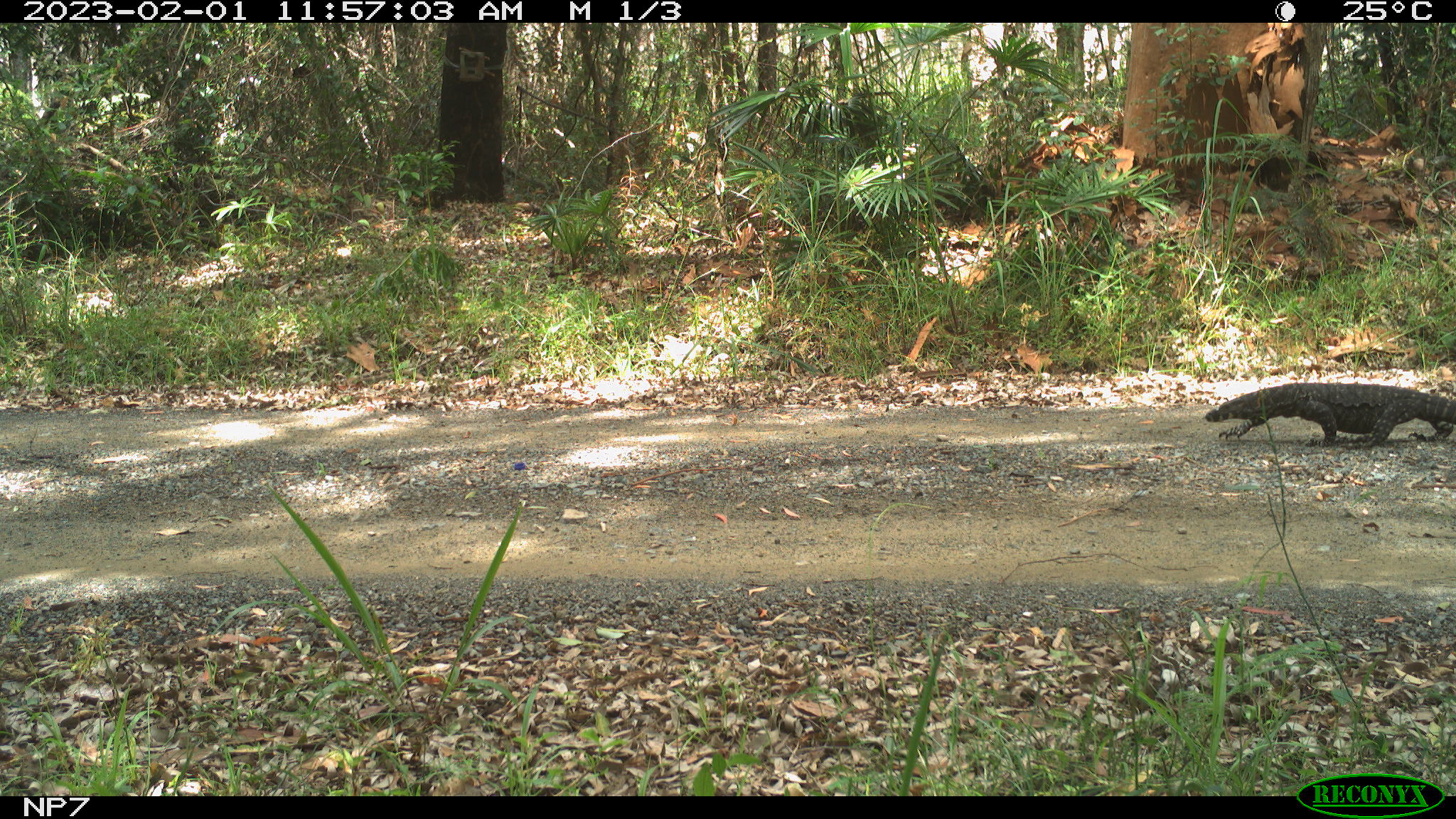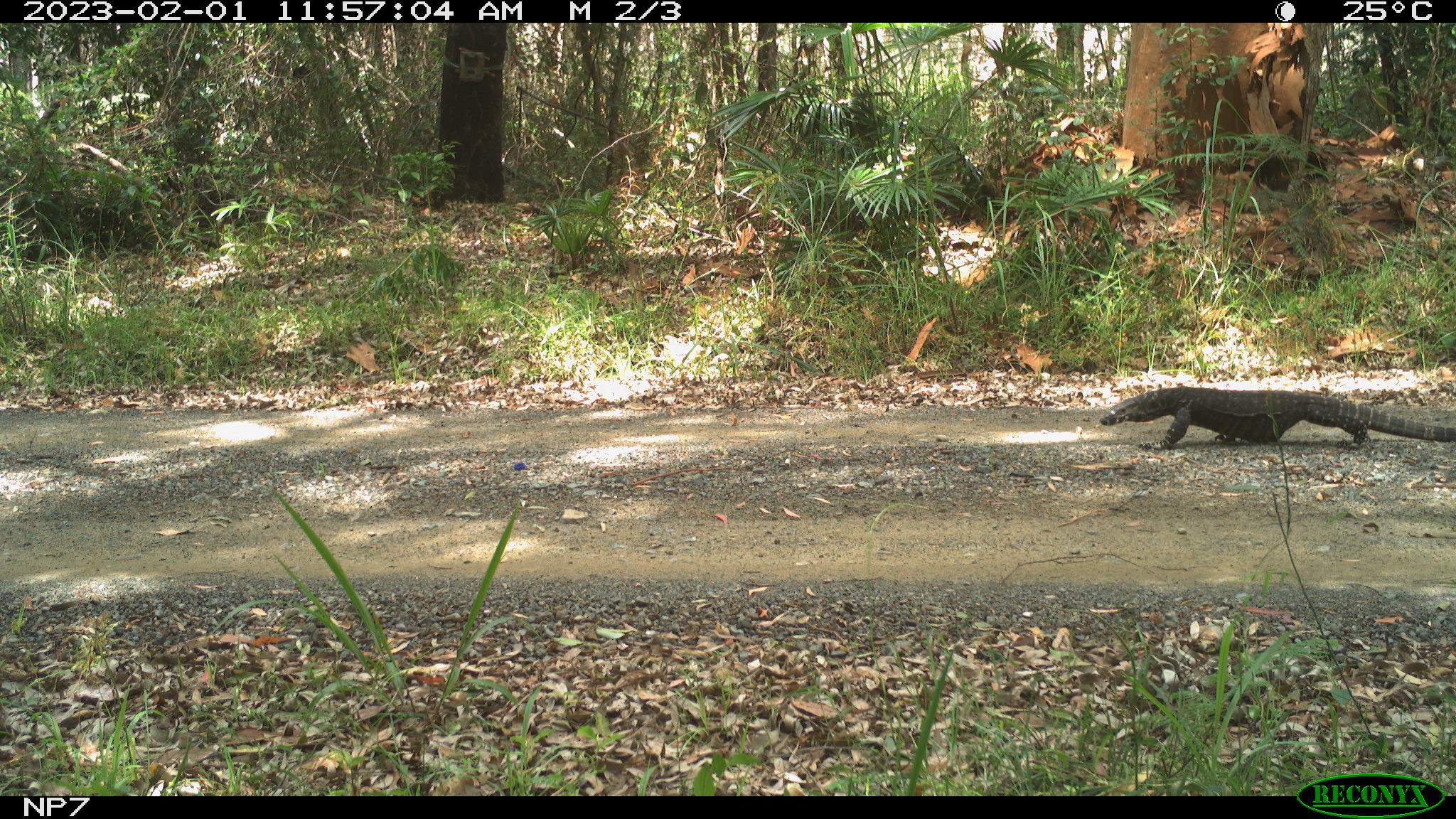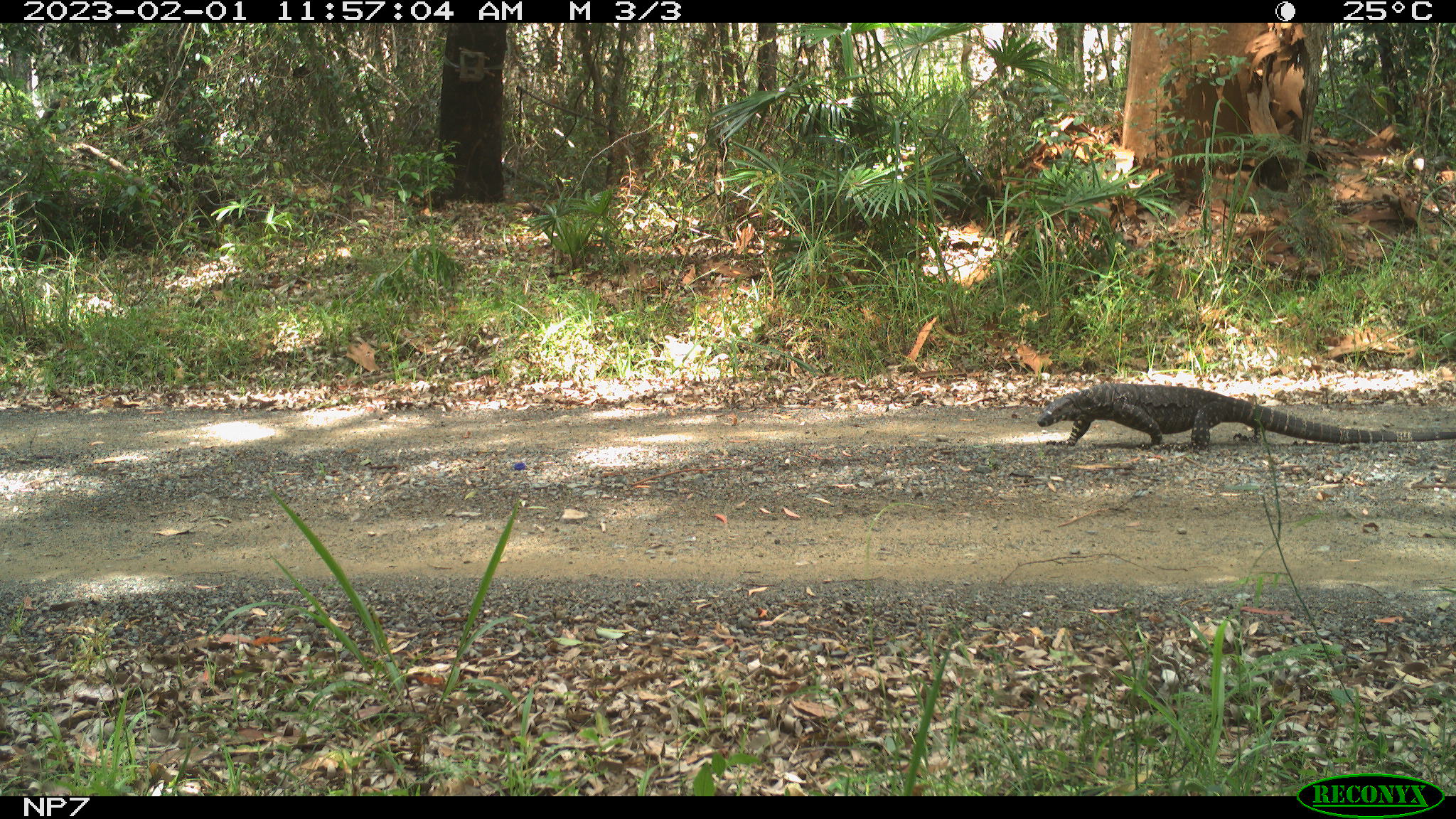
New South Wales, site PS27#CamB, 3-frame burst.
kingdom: Animalia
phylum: Chordata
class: Reptilia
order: Squamata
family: Varanidae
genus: Varanus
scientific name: Varanus varius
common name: lace monitor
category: goanna